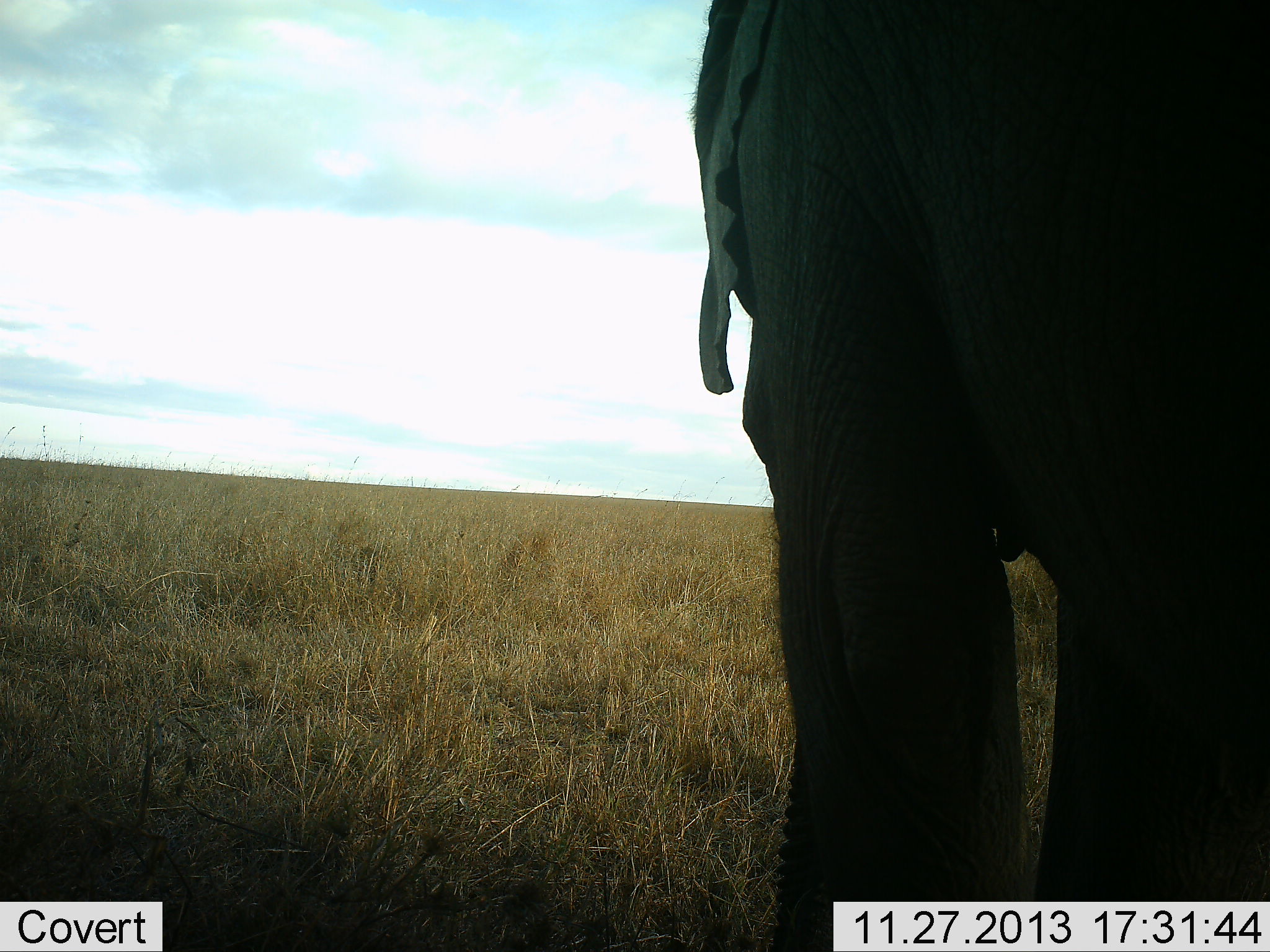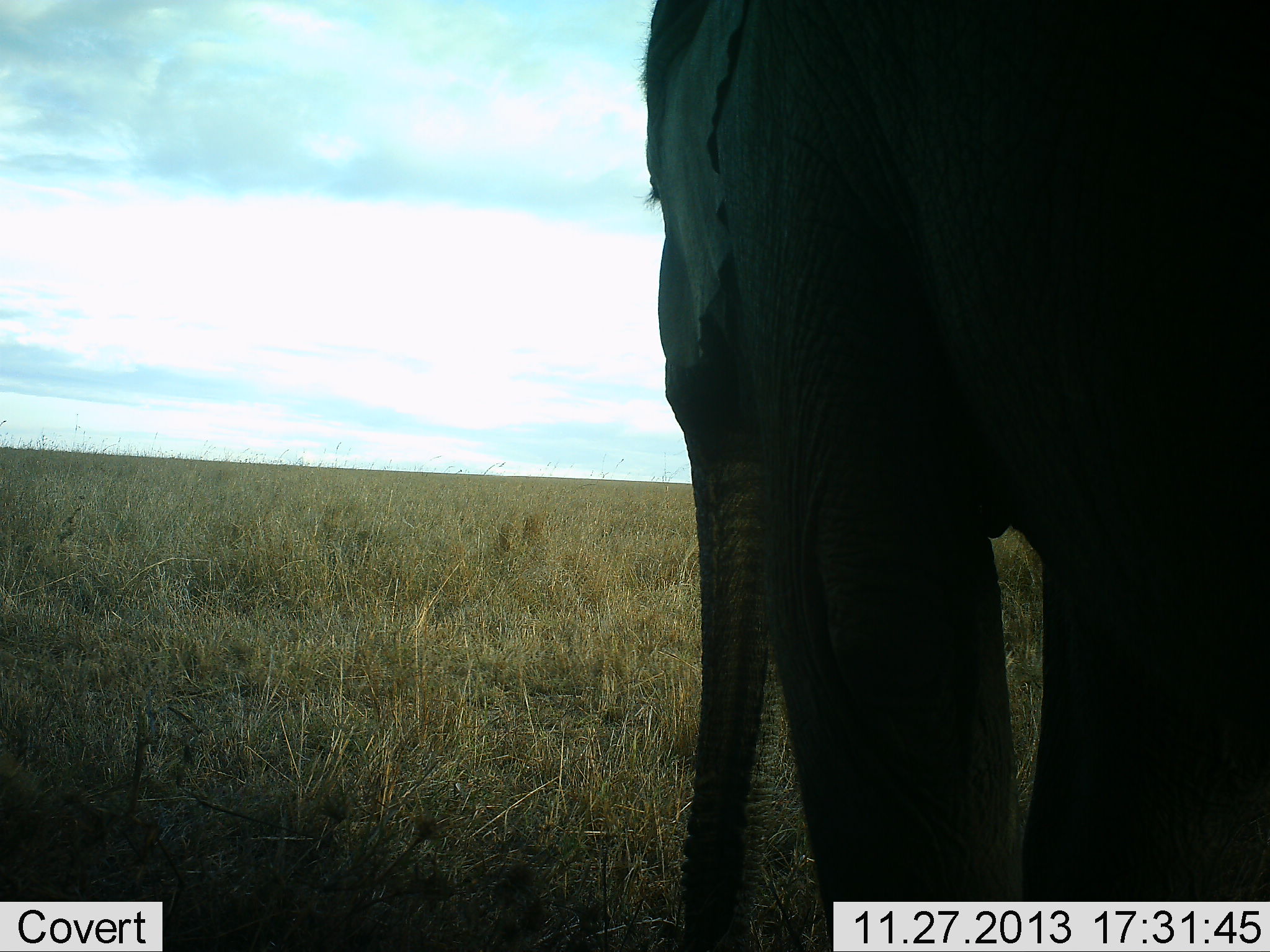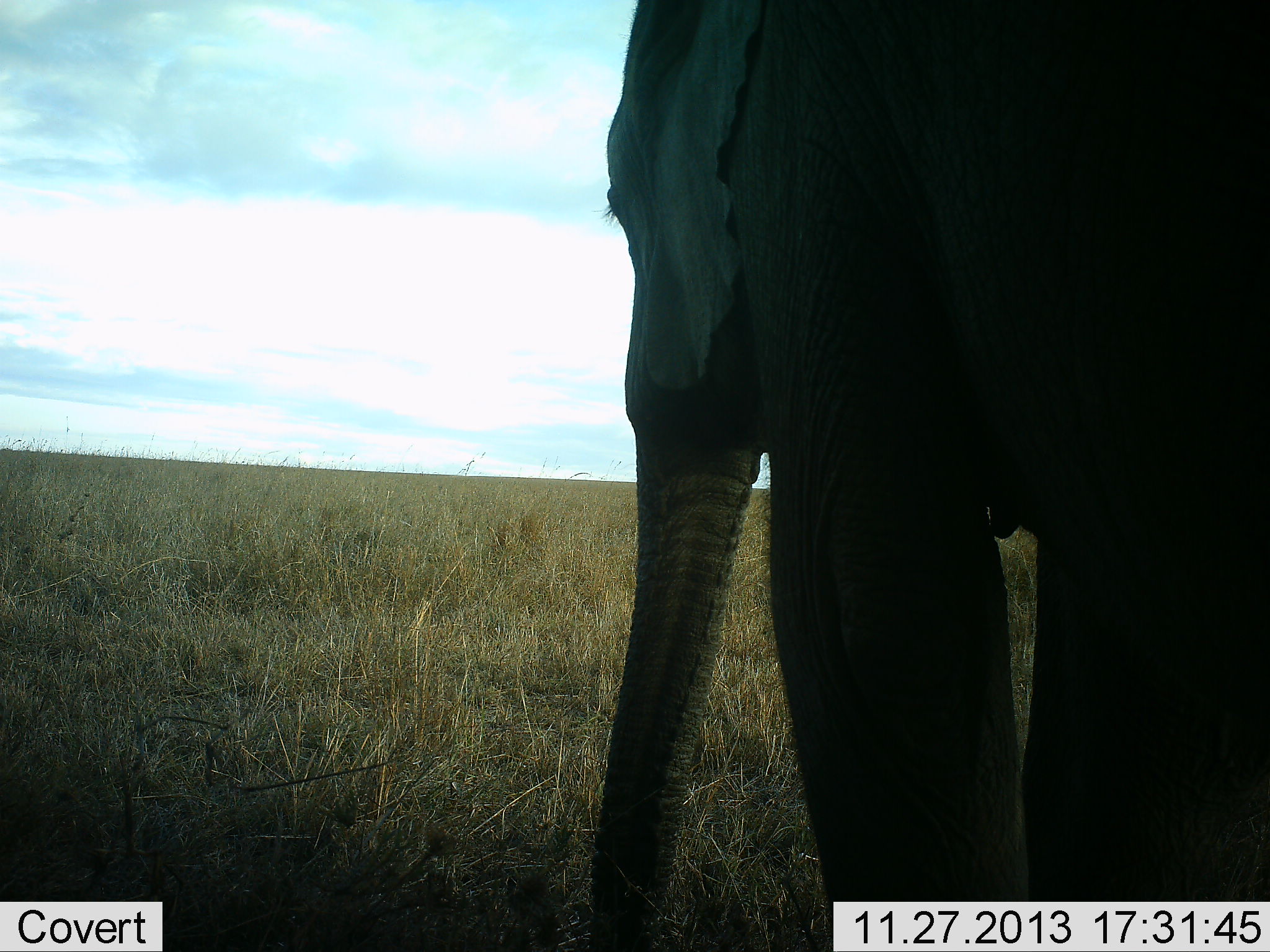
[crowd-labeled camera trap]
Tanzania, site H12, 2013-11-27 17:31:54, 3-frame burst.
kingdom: Animalia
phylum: Chordata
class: Mammalia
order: Proboscidea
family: Elephantidae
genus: Loxodonta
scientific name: Loxodonta africana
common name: african bush elephant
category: elephant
Elephant (african bush elephant) (Loxodonta africana), count 1. Behavior (volunteer vote fractions): standing 100%, resting 0%, moving 0%, interacting 0%. Young present (vote fraction): 0%. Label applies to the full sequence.